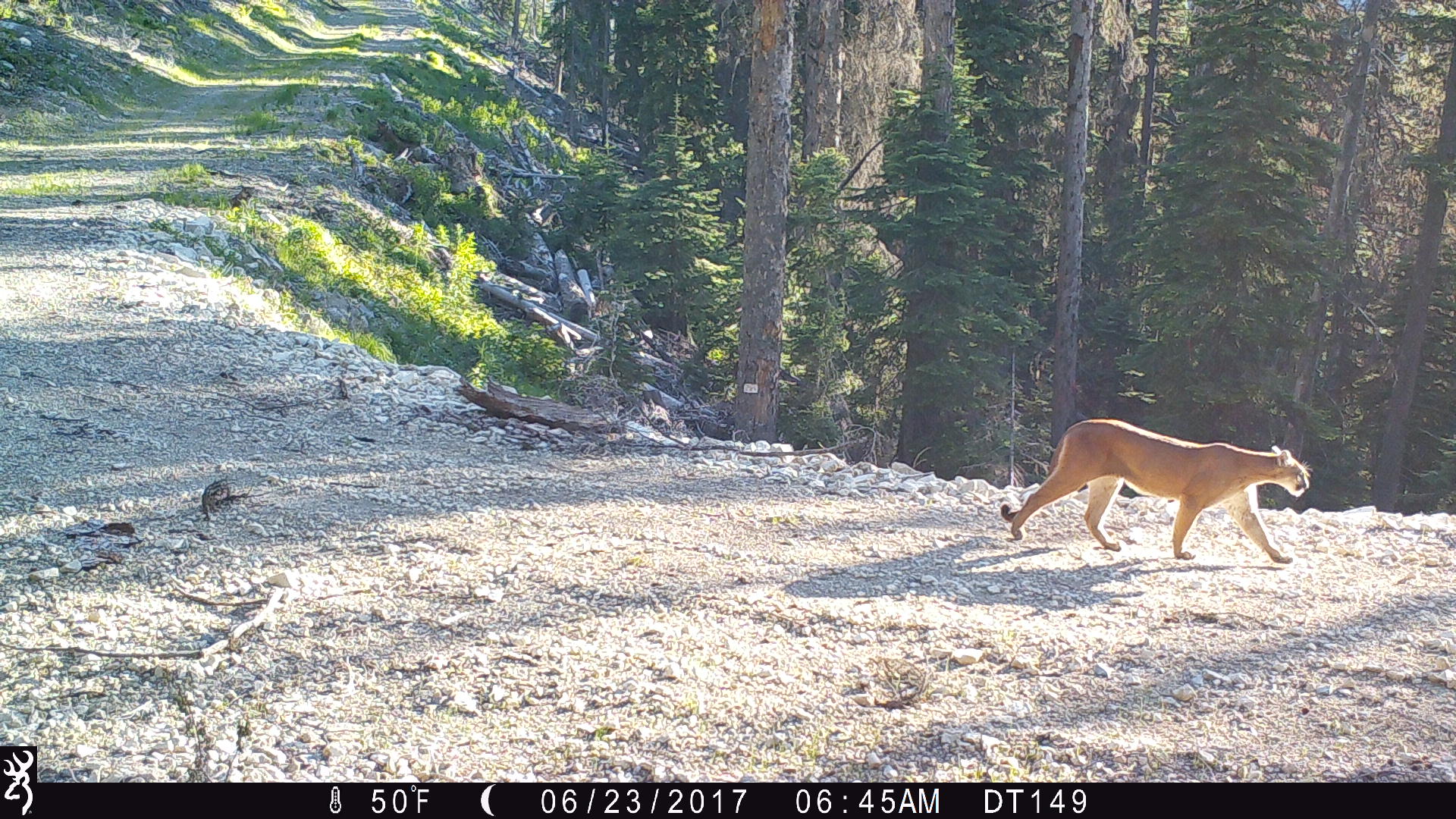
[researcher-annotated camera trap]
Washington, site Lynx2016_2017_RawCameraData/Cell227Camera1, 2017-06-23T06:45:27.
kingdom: Animalia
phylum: Chordata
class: Mammalia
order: Carnivora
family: Felidae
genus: Puma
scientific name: Puma concolor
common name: mountain lion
Puma concolor (mountain lion). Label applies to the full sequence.